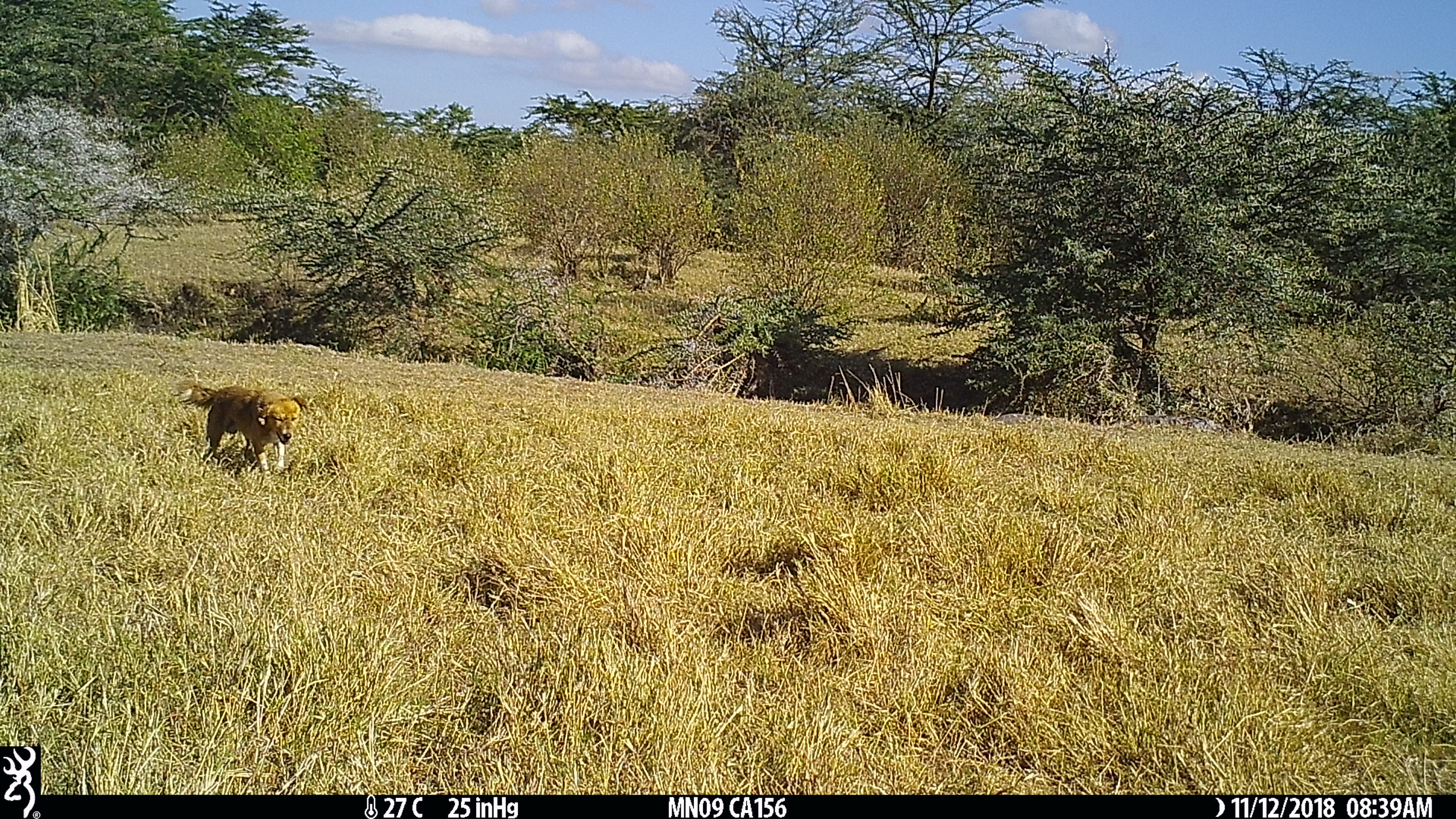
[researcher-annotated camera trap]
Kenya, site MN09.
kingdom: Animalia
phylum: Chordata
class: Mammalia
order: Carnivora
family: Canidae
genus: Canis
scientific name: Canis familiaris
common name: domestic dog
Domestic dog (Canis familiaris).